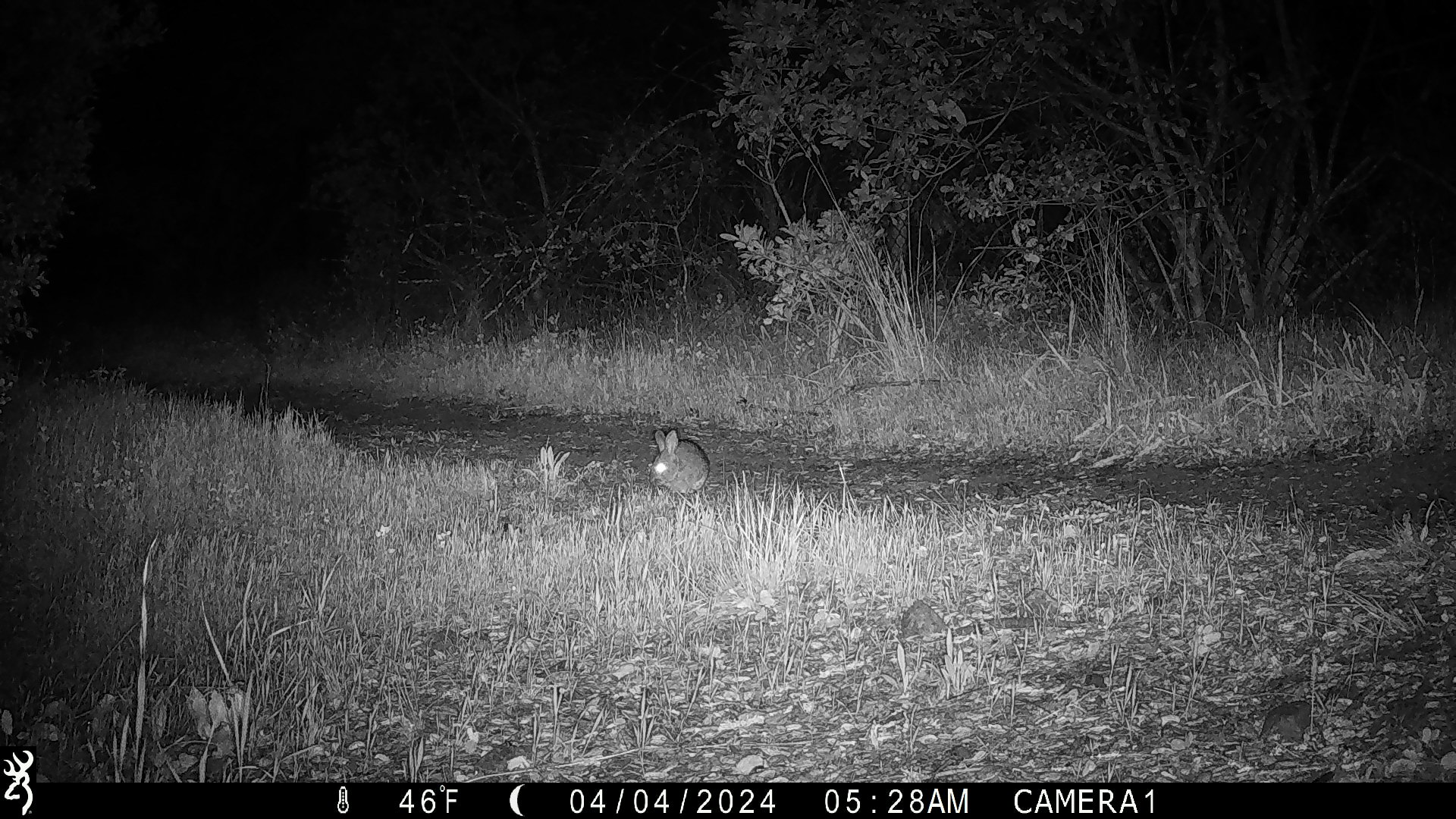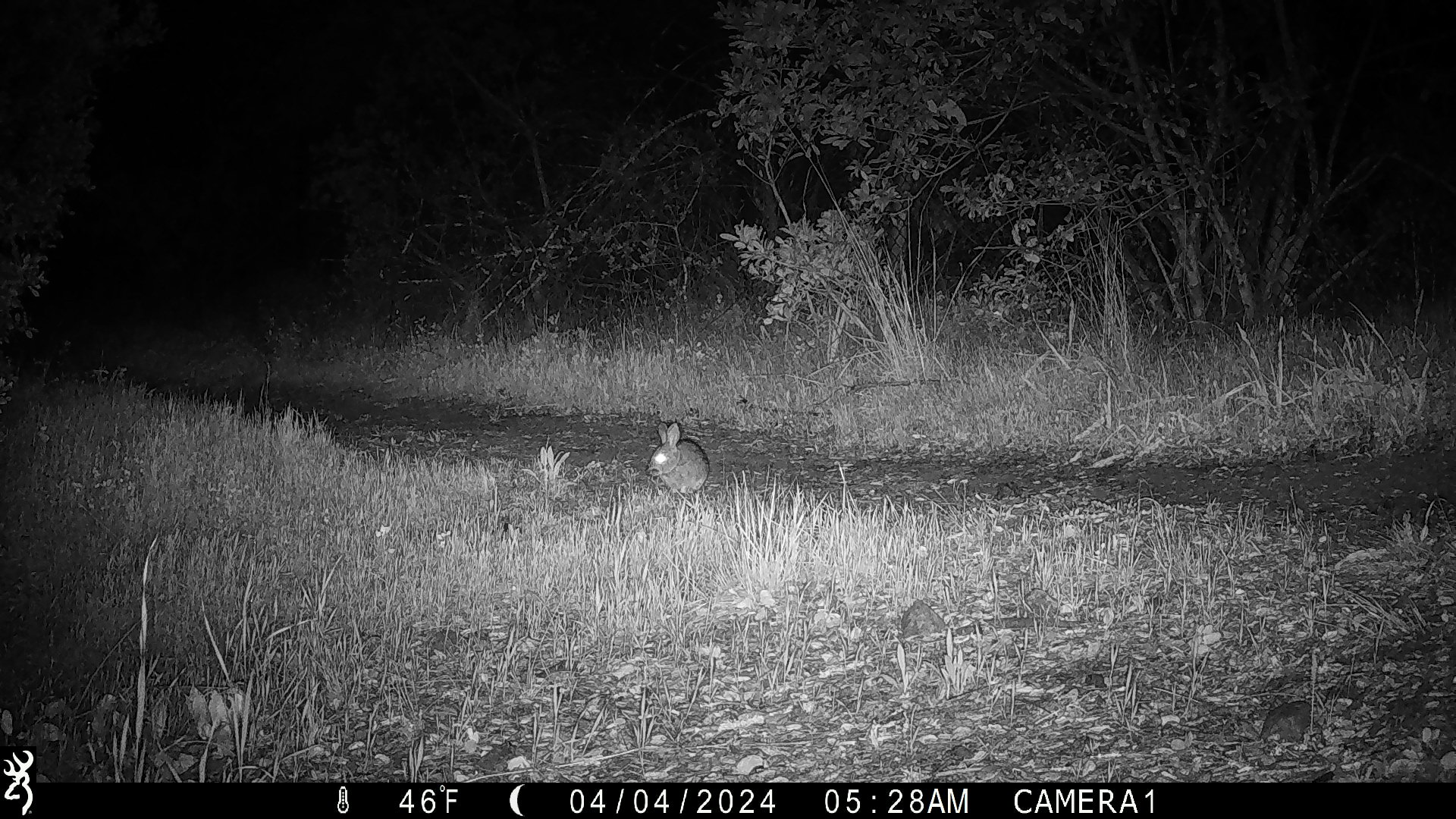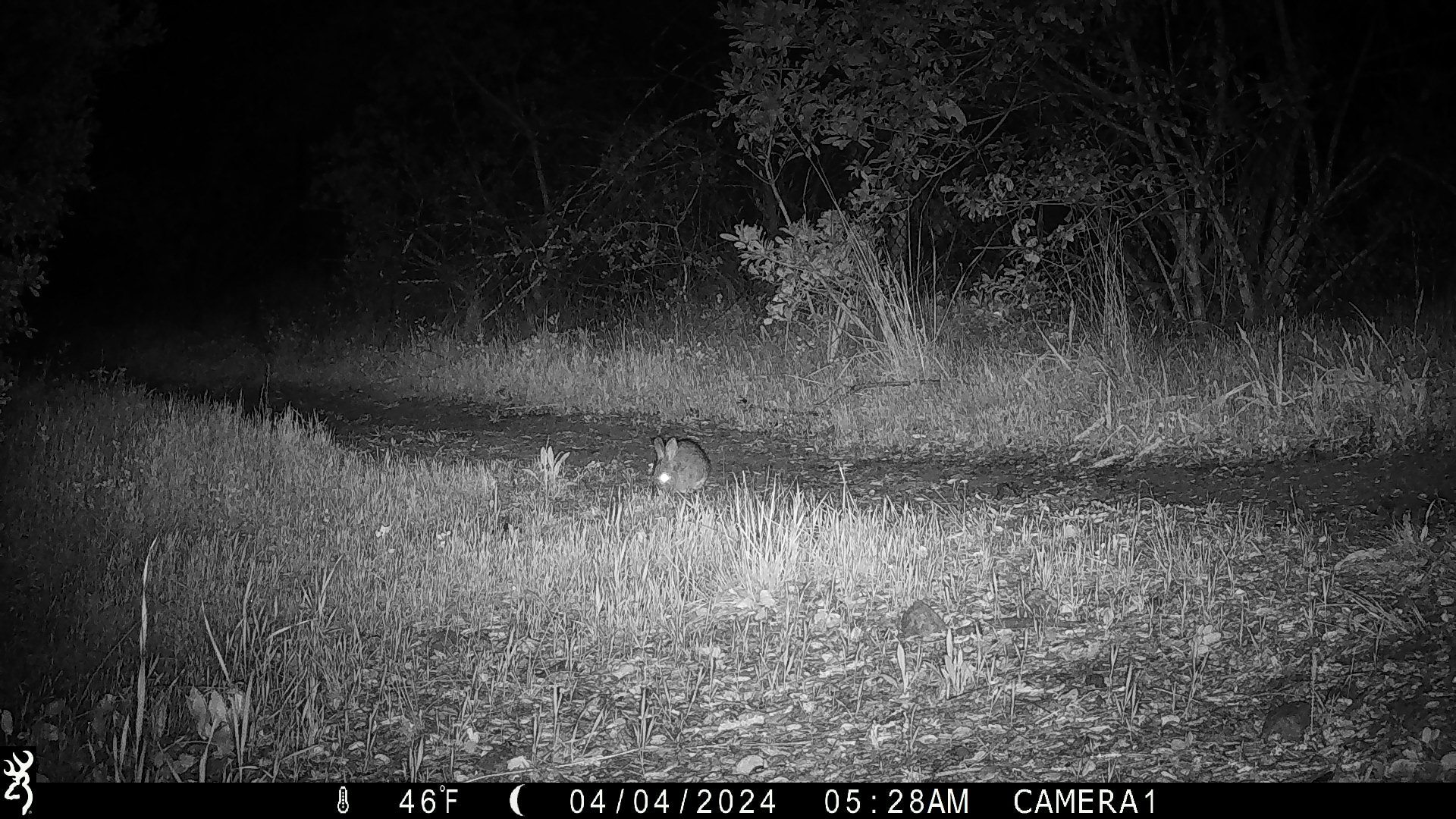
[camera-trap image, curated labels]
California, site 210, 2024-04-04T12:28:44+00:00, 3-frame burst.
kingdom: Animalia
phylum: Chordata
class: Mammalia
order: Lagomorpha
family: Leporidae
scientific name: Leporidae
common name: rabbit